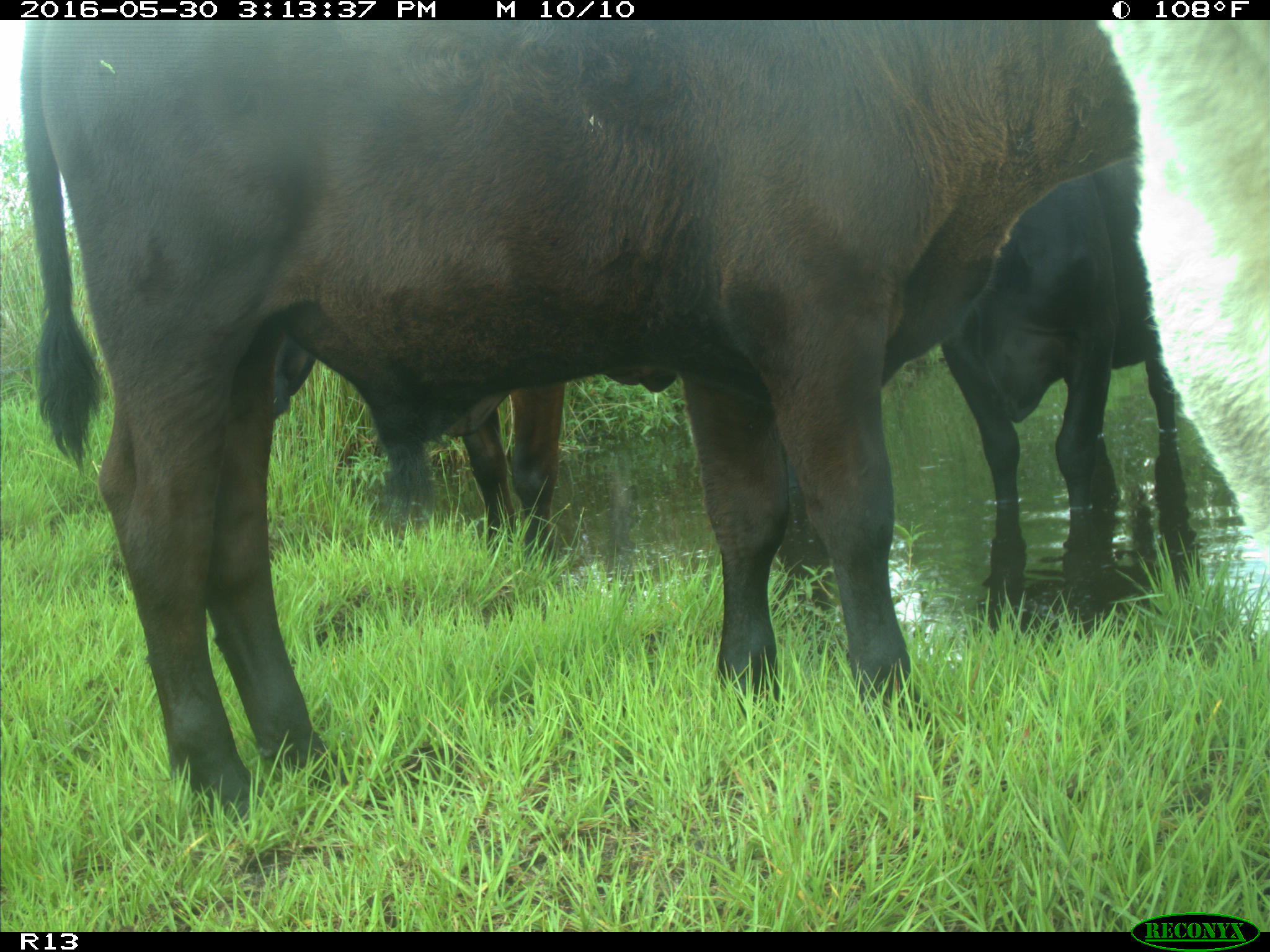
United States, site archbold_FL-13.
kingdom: Animalia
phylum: Chordata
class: Mammalia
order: Artiodactyla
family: Bovidae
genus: Bos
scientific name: Bos taurus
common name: domestic cow